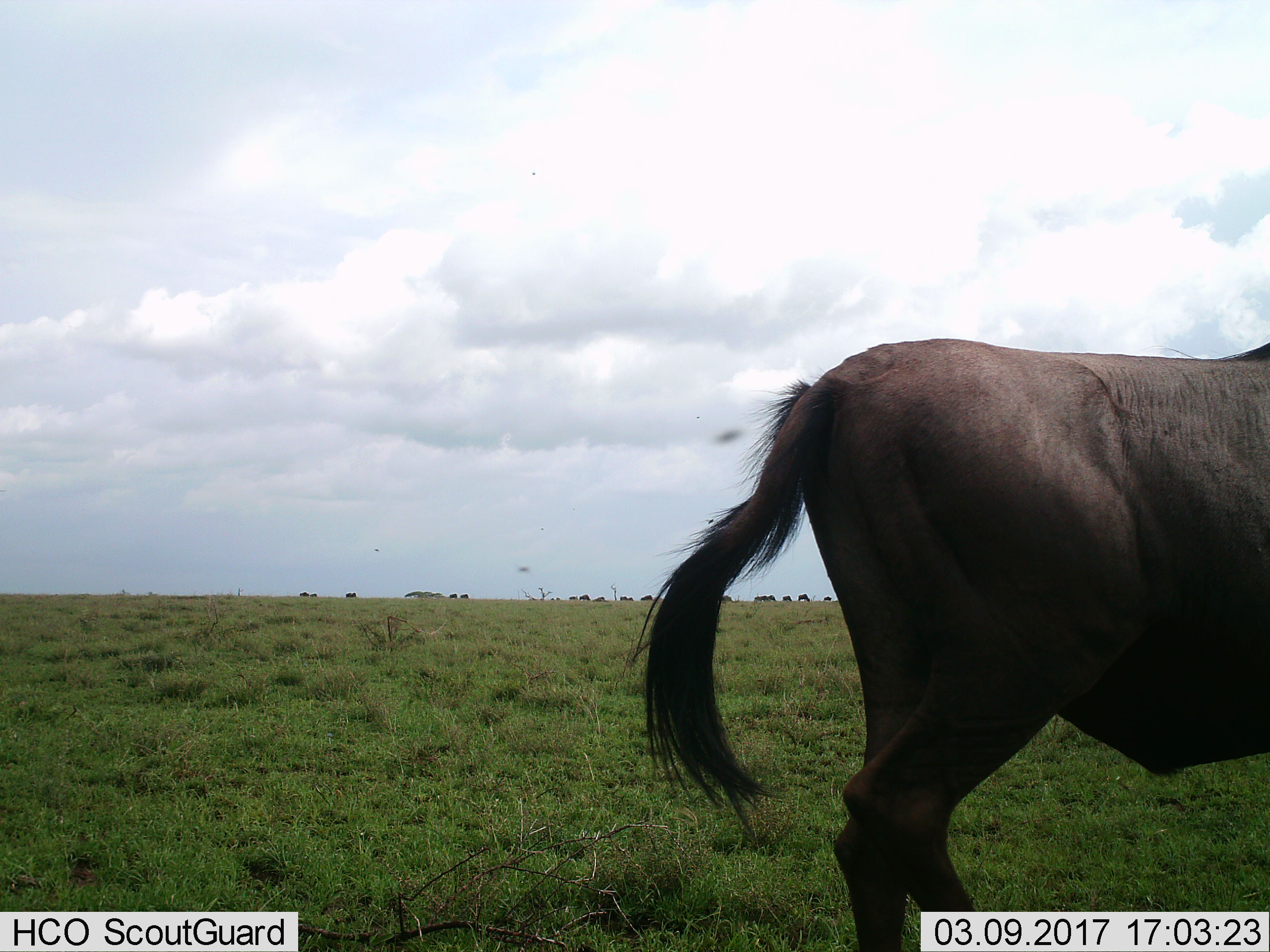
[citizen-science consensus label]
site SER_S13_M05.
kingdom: Animalia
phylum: Chordata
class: Mammalia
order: Artiodactyla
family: Bovidae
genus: Connochaetes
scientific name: Connochaetes taurinus taurinus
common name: blue wildebeest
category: wildebeestblue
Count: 11-50.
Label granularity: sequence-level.